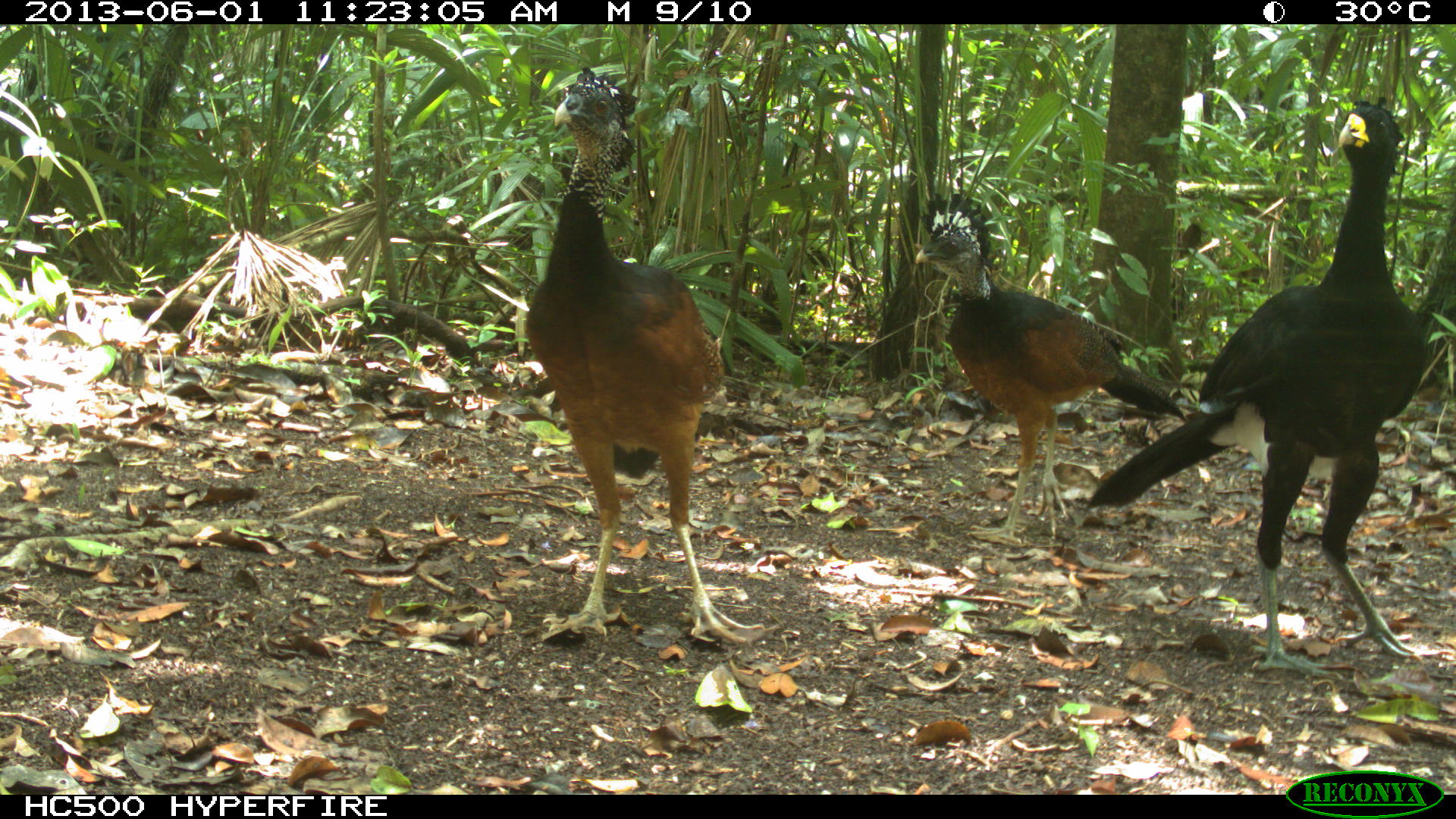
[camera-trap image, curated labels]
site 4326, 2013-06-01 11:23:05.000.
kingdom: Animalia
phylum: Chordata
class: Aves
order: Galliformes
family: Cracidae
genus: Crax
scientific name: Crax rubra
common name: great curassow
Crax rubra (great curassow), count 3.